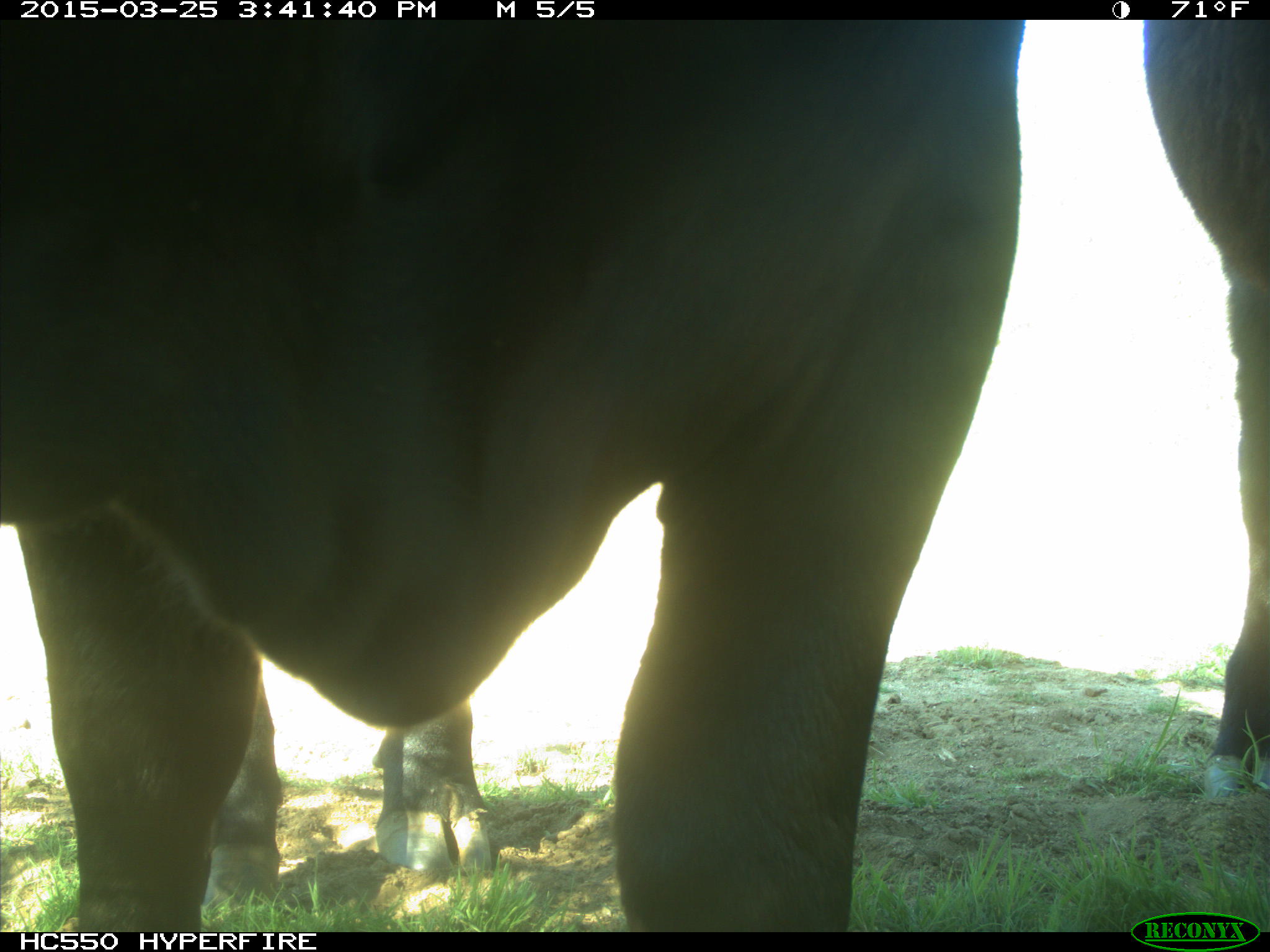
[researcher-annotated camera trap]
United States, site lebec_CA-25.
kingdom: Animalia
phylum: Chordata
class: Mammalia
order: Artiodactyla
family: Bovidae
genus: Bos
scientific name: Bos taurus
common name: domestic cow